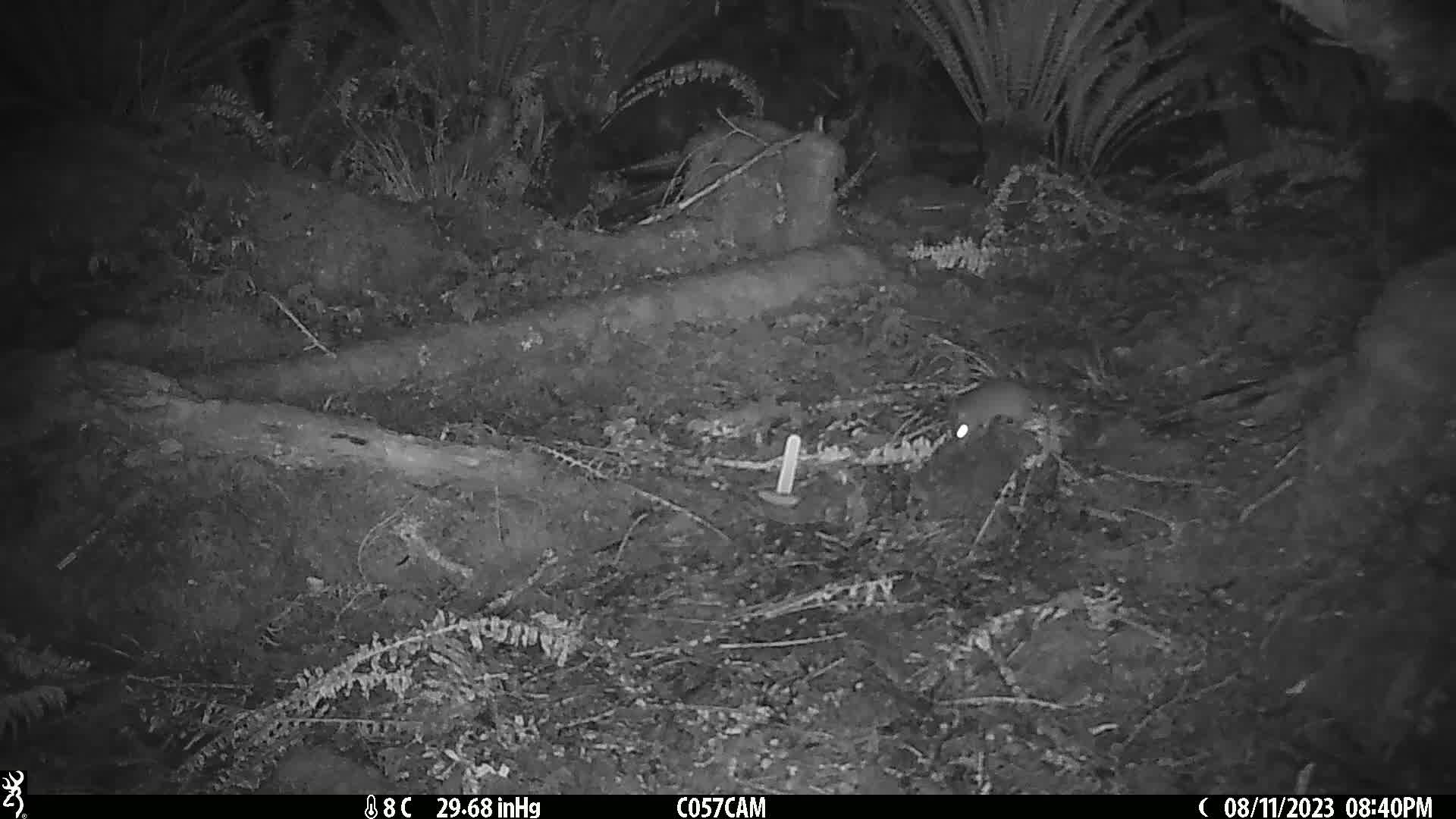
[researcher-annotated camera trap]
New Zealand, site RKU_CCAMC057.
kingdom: Animalia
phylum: Chordata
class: Mammalia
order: Rodentia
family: Muridae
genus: Rattus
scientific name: Rattus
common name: rat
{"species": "rat (Rattus)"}